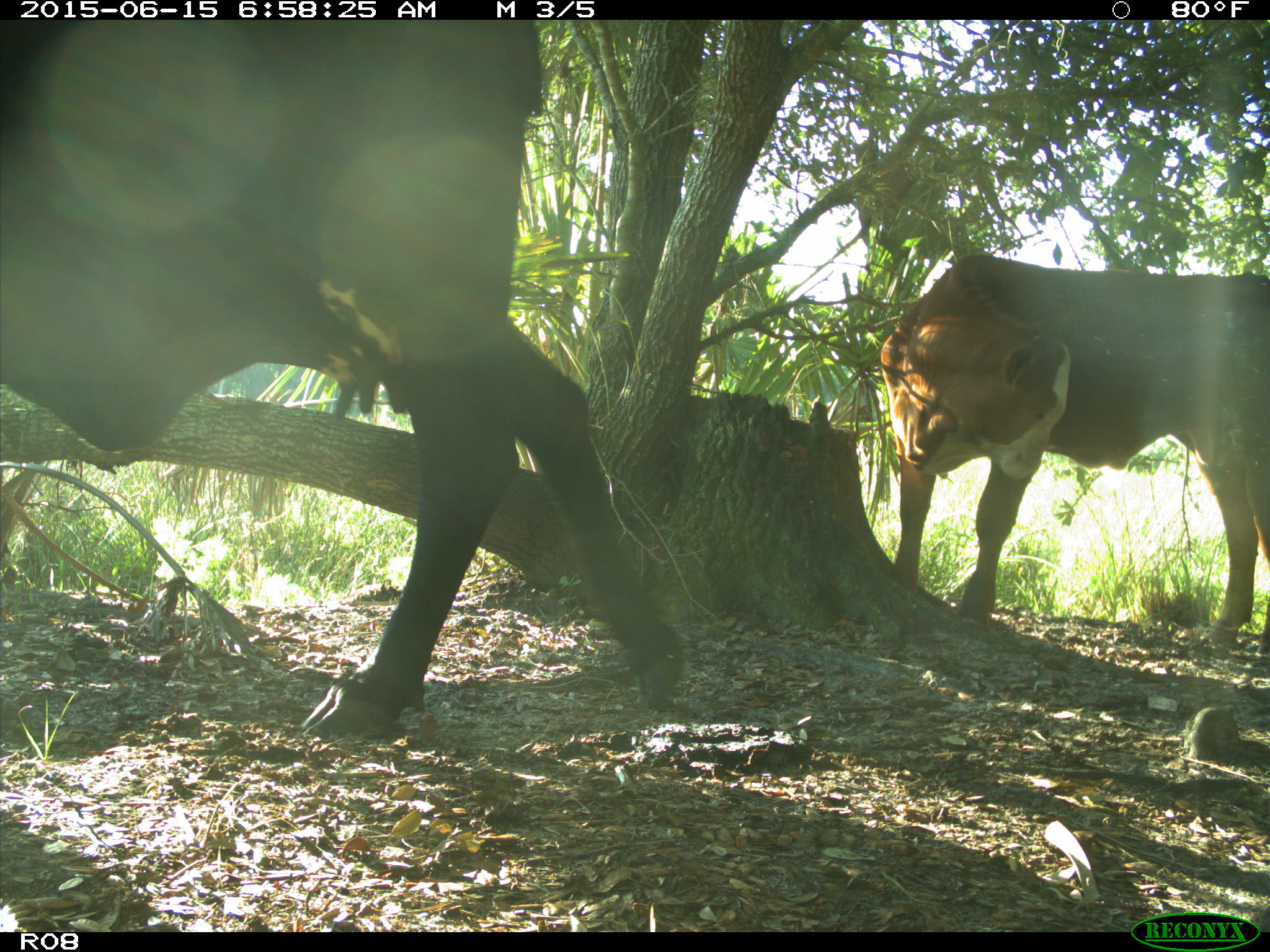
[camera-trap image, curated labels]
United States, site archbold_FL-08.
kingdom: Animalia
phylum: Chordata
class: Mammalia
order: Artiodactyla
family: Bovidae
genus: Bos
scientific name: Bos taurus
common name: domestic cow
Bos taurus (domestic cow).